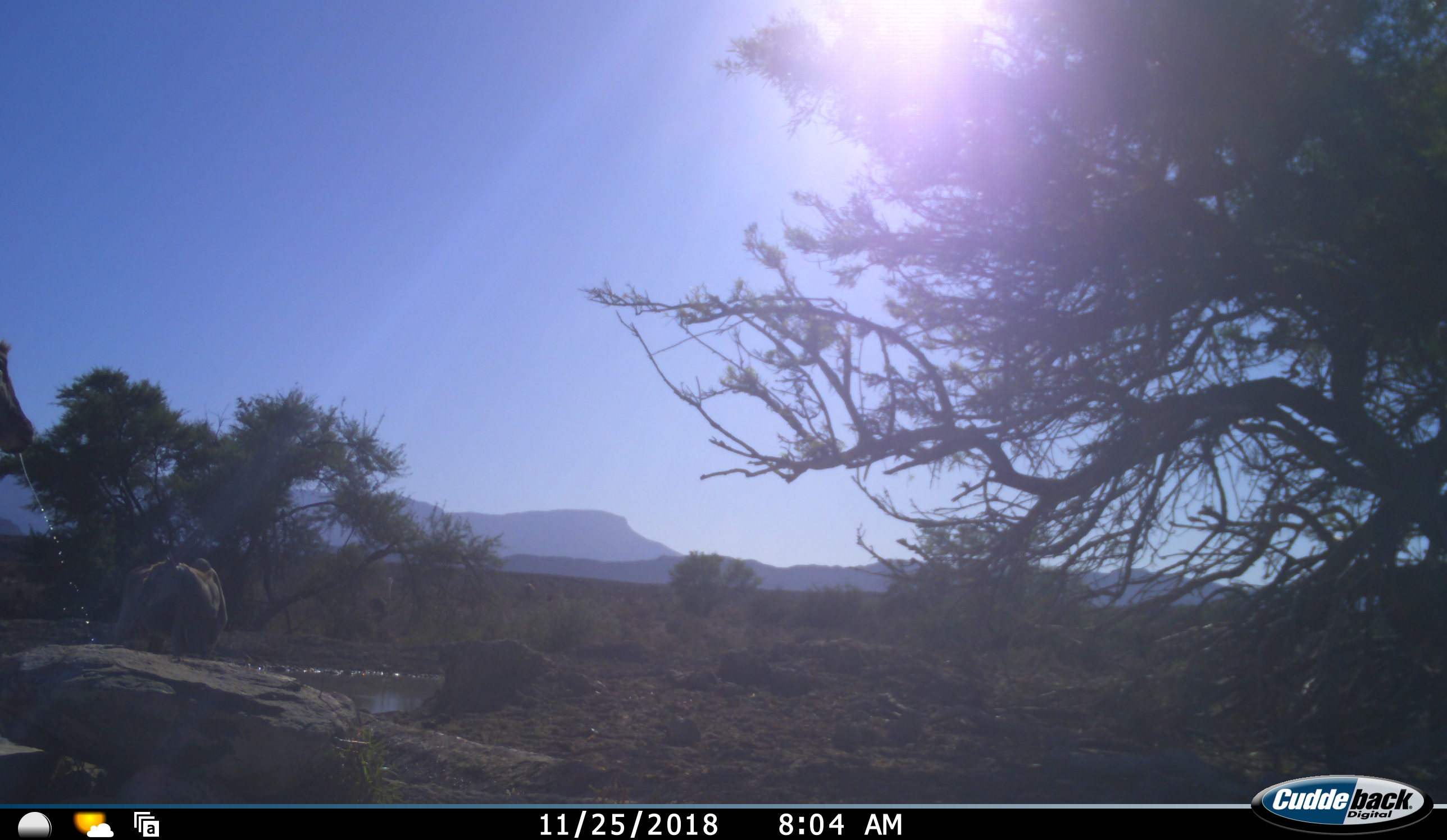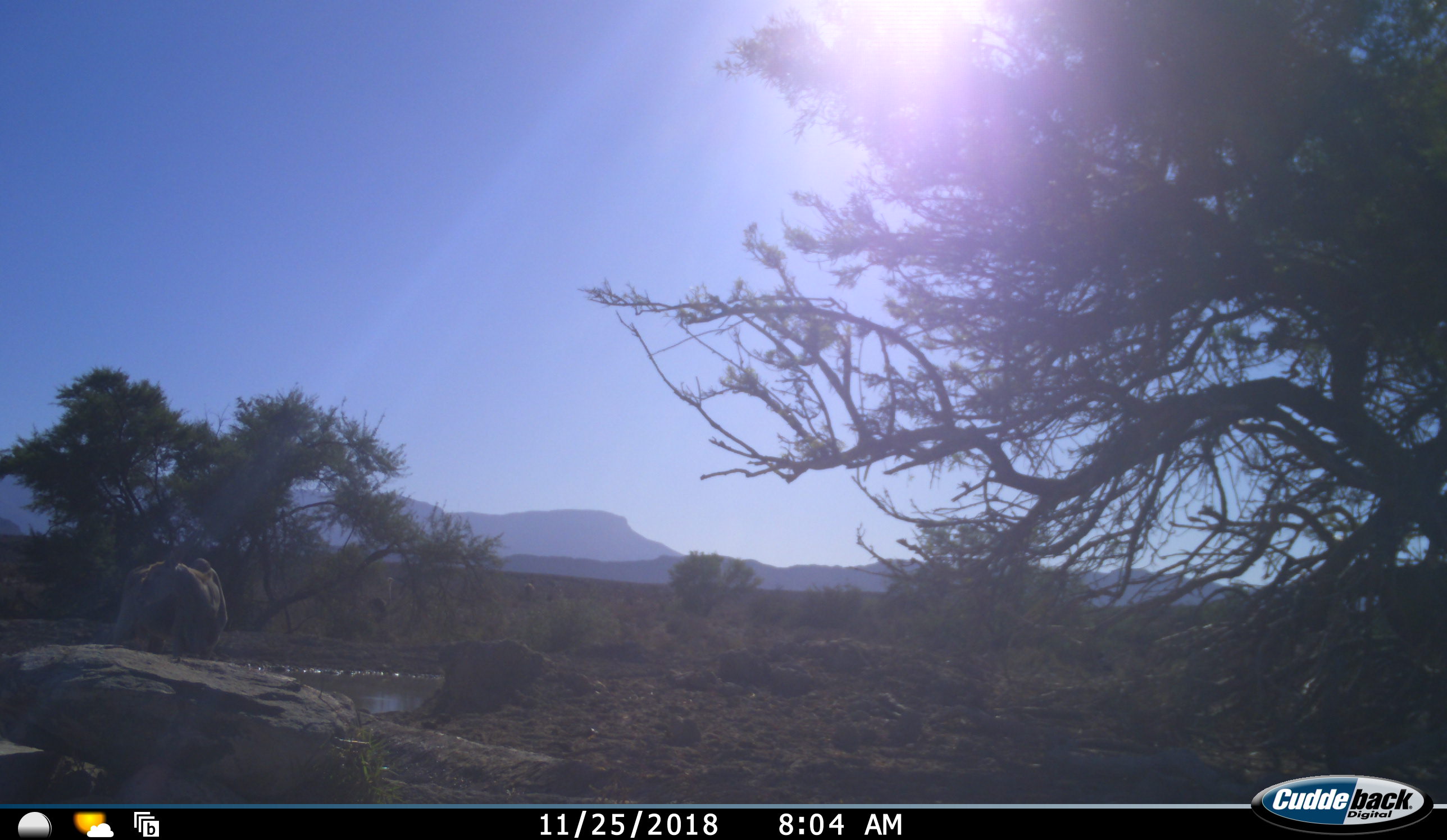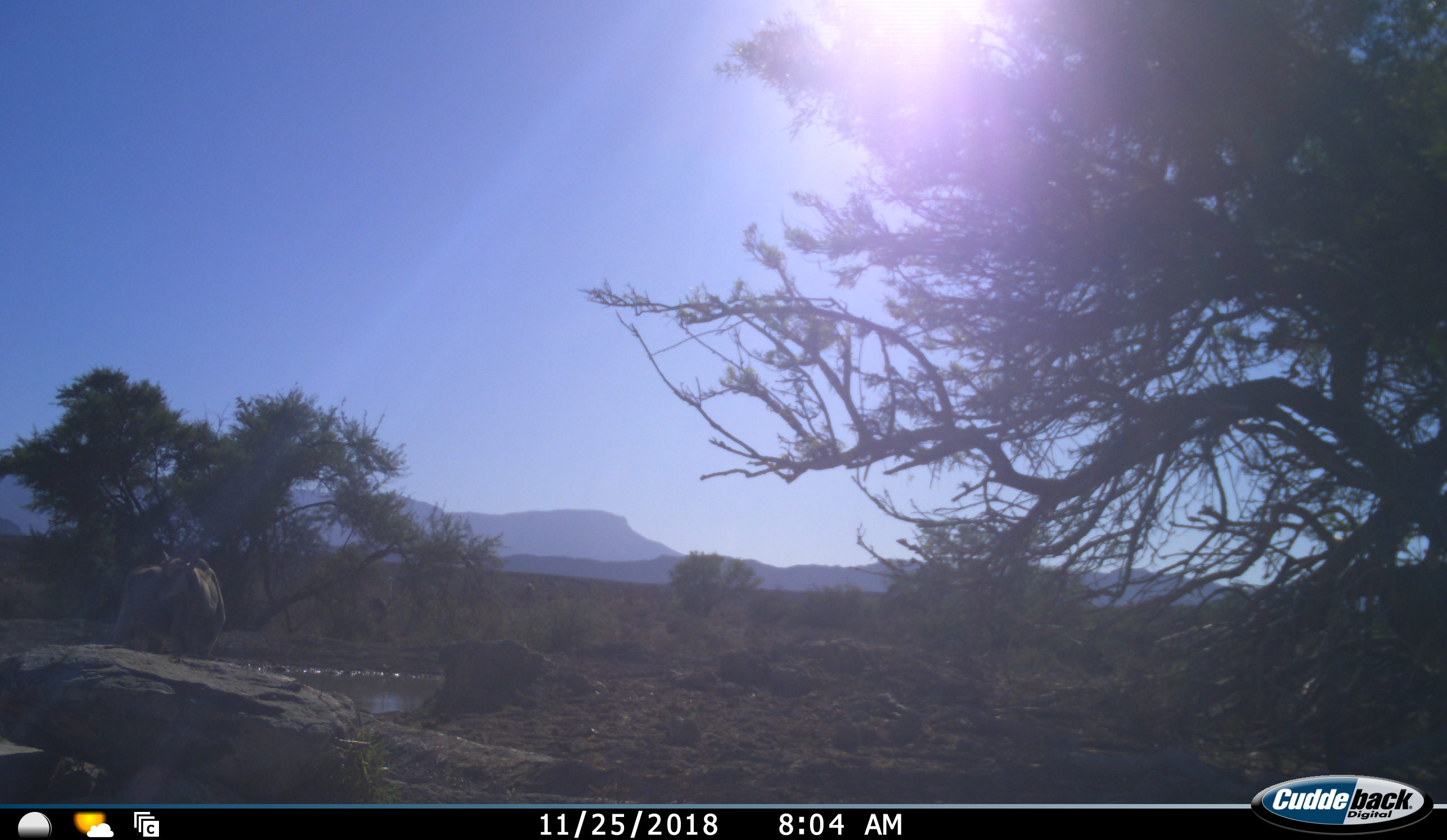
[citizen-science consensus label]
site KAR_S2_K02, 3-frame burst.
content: unidentified animal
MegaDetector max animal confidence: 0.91